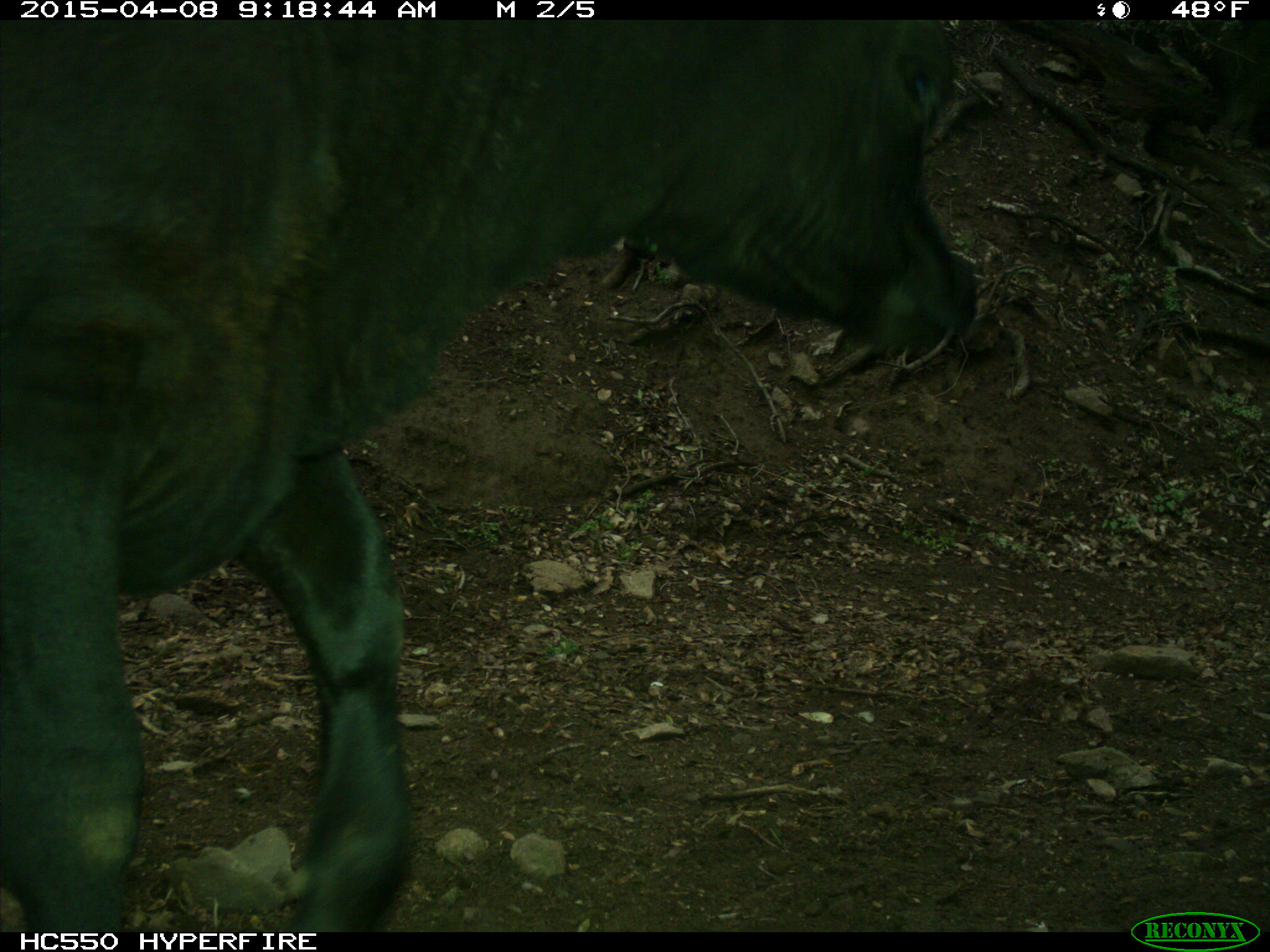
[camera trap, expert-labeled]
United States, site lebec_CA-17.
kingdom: Animalia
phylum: Chordata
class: Mammalia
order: Artiodactyla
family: Bovidae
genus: Bos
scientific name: Bos taurus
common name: domestic cow